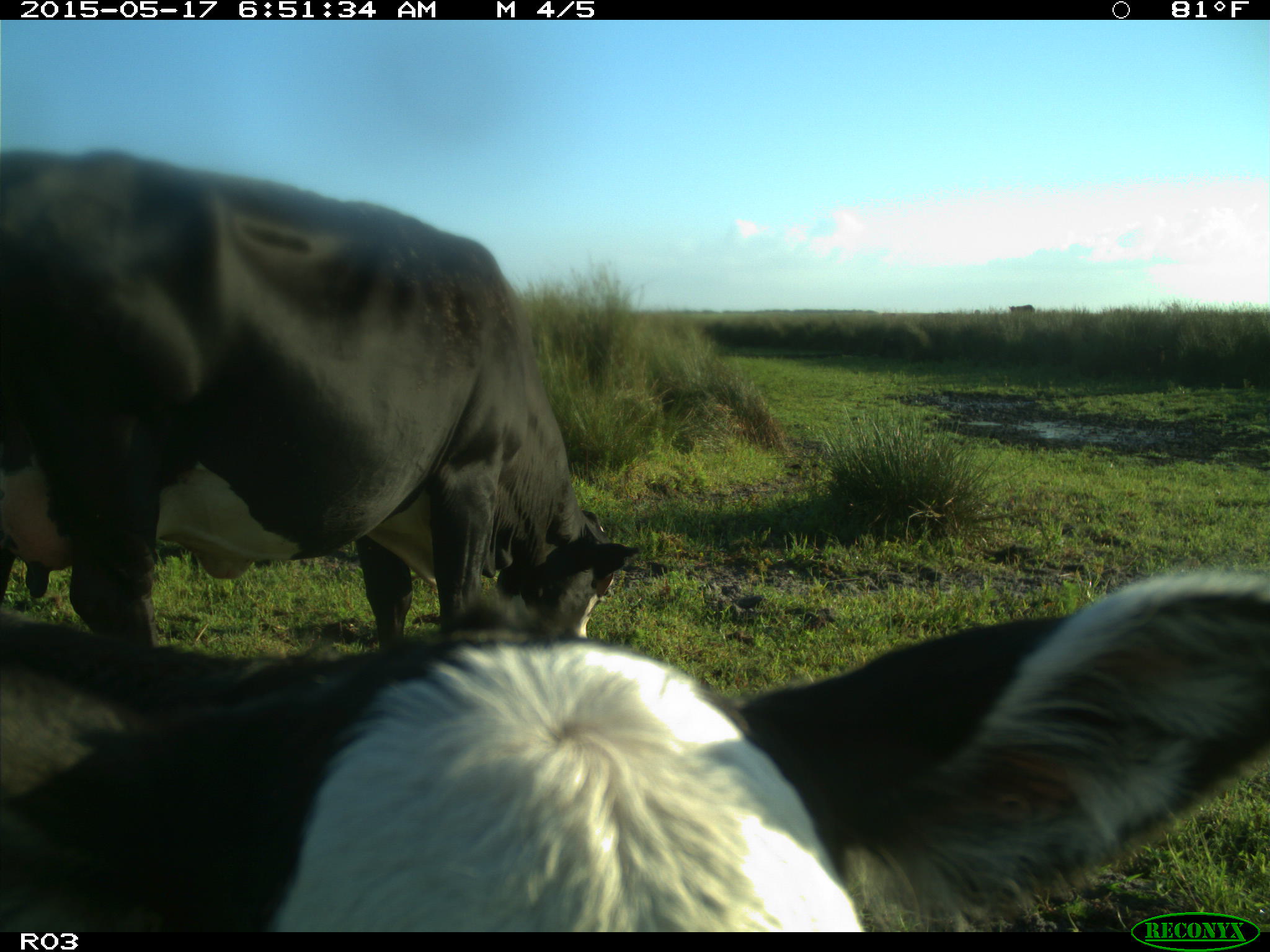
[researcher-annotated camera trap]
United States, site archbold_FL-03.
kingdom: Animalia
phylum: Chordata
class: Mammalia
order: Artiodactyla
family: Bovidae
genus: Bos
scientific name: Bos taurus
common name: domestic cow